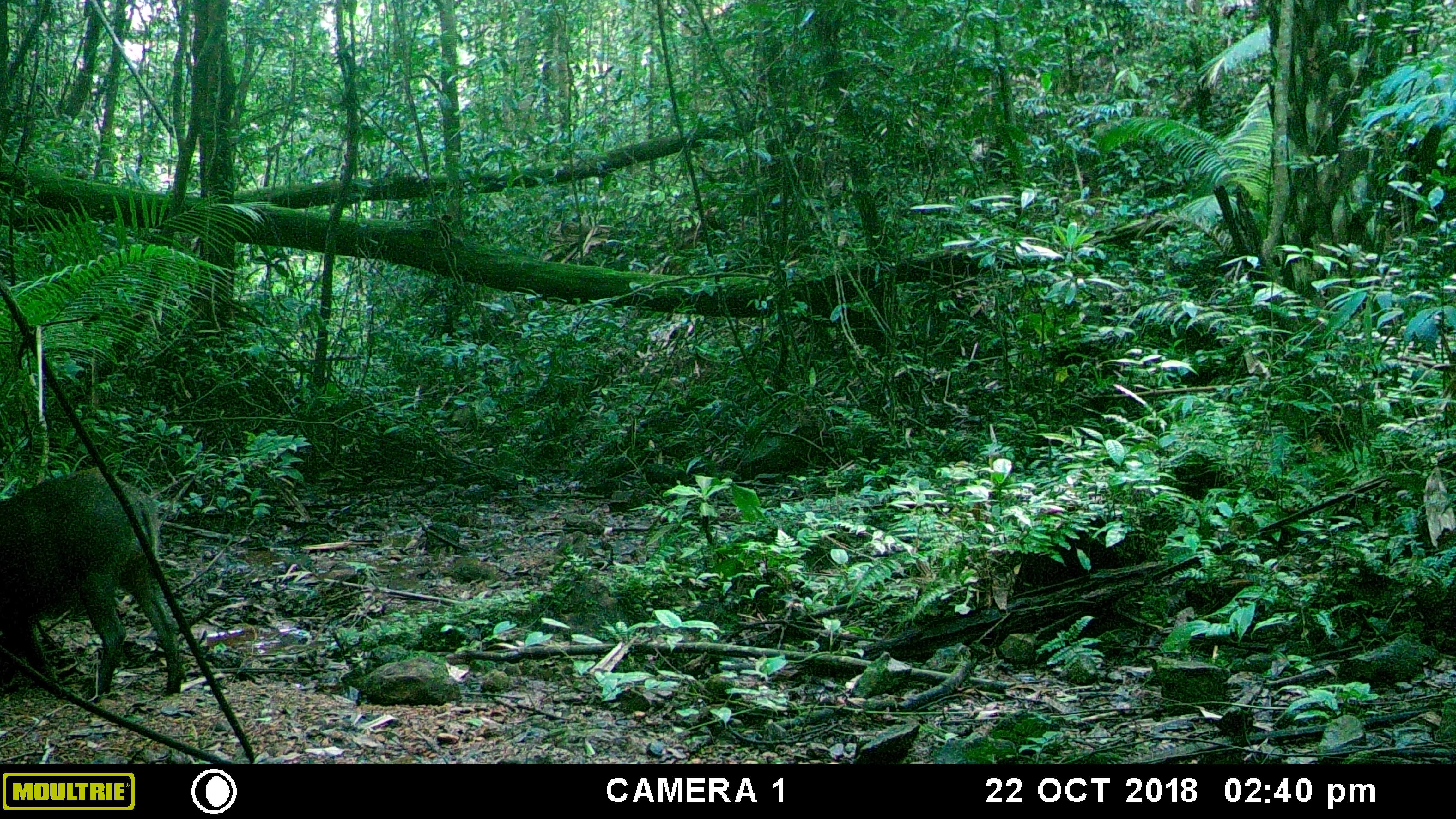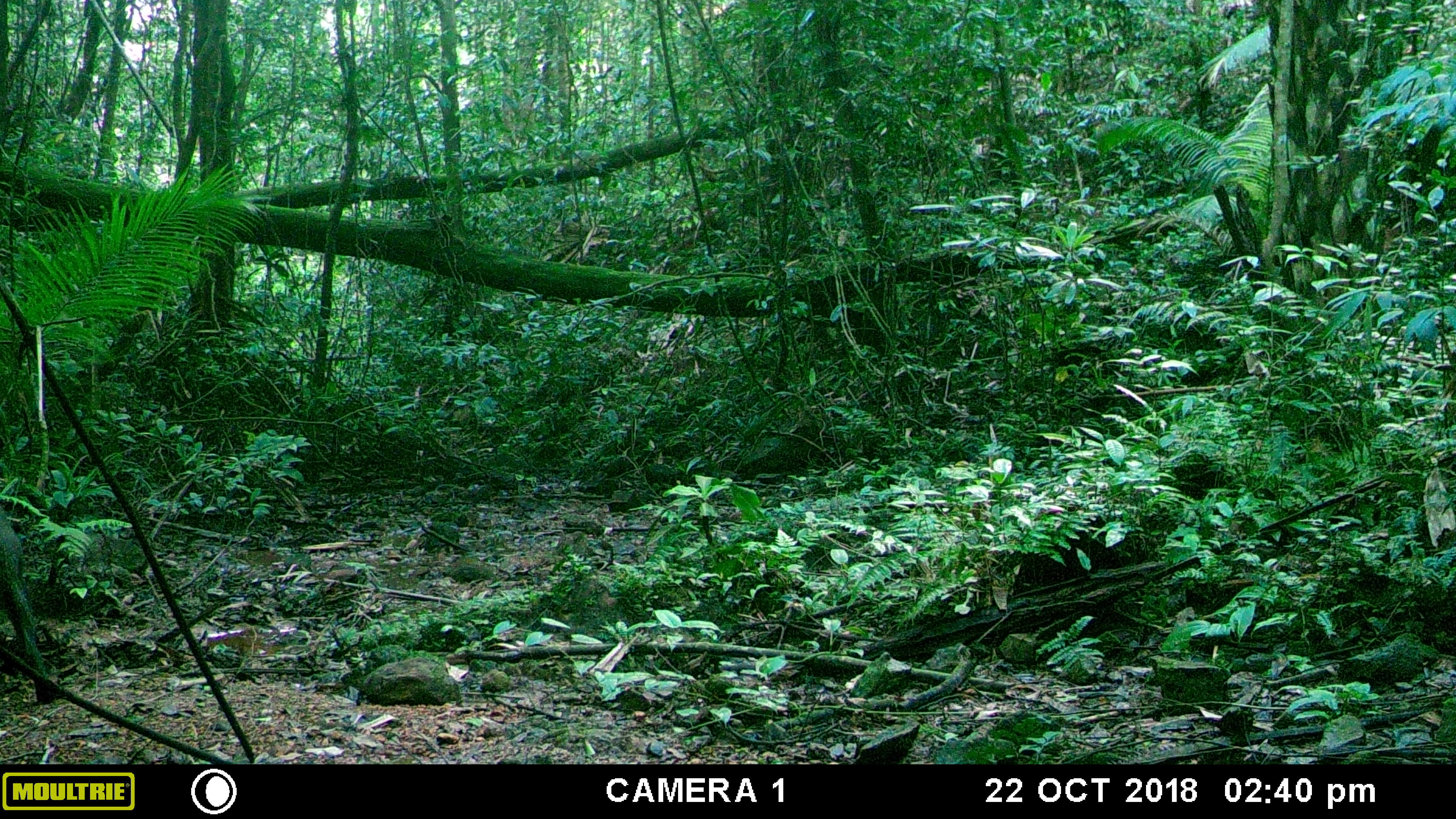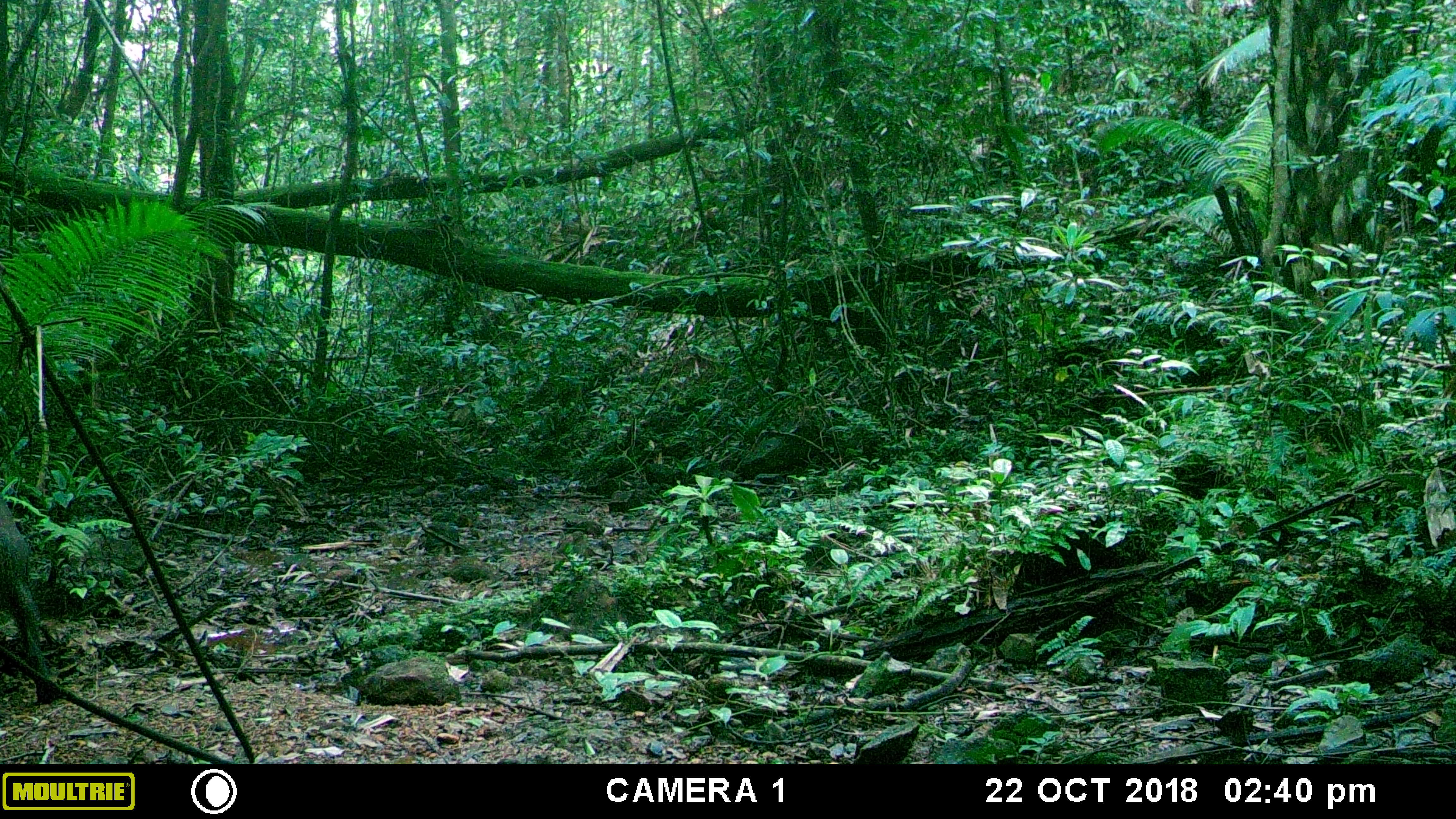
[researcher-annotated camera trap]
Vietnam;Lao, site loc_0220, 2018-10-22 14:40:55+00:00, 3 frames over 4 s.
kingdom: Animalia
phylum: Chordata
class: Mammalia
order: Artiodactyla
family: Suidae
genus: Sus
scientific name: Sus scrofa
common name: eurasian wild pig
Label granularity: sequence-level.